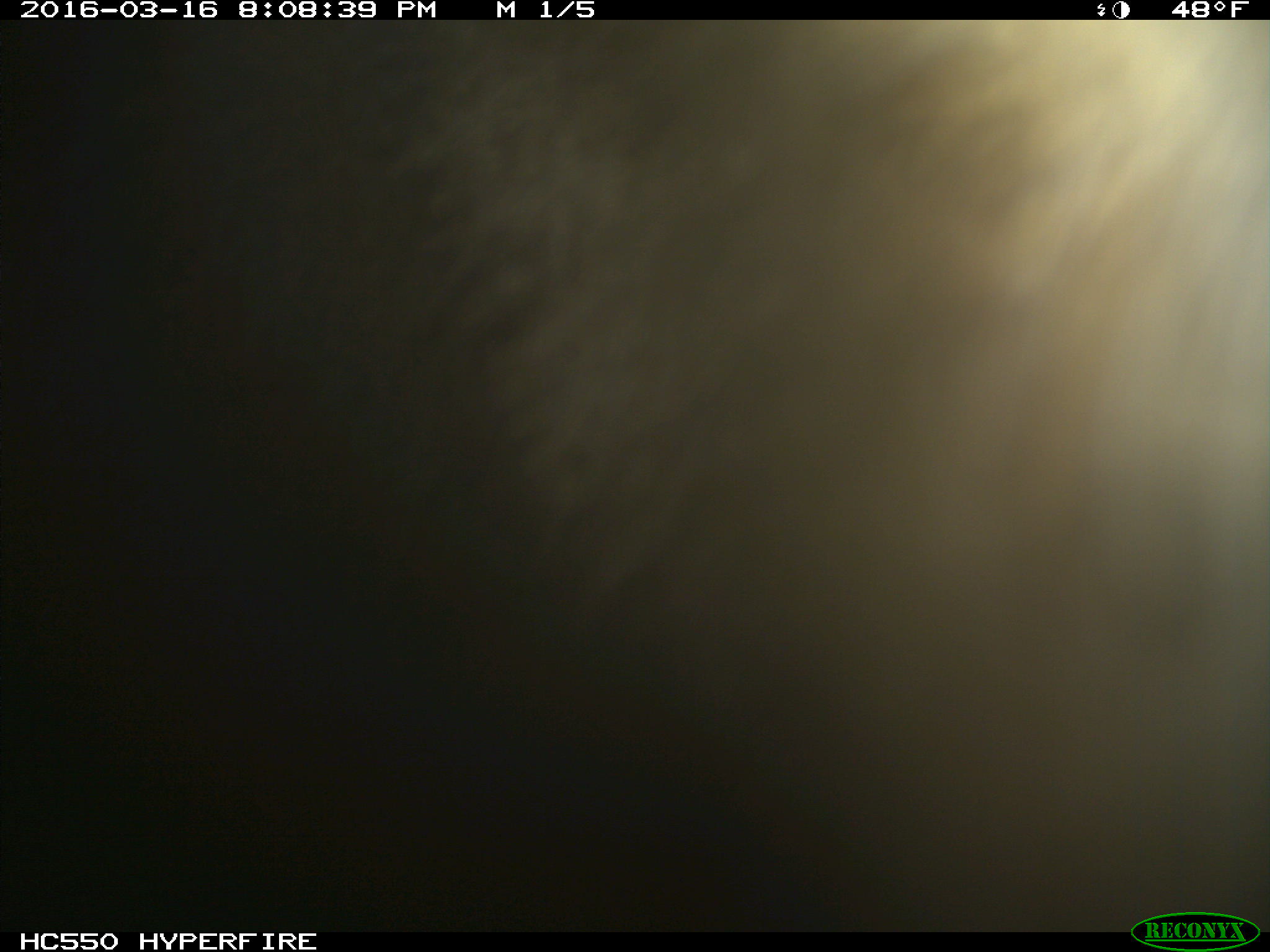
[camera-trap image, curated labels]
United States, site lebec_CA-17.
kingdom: Animalia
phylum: Chordata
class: Mammalia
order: Carnivora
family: Ursidae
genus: Ursus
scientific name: Ursus americanus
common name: american black bear